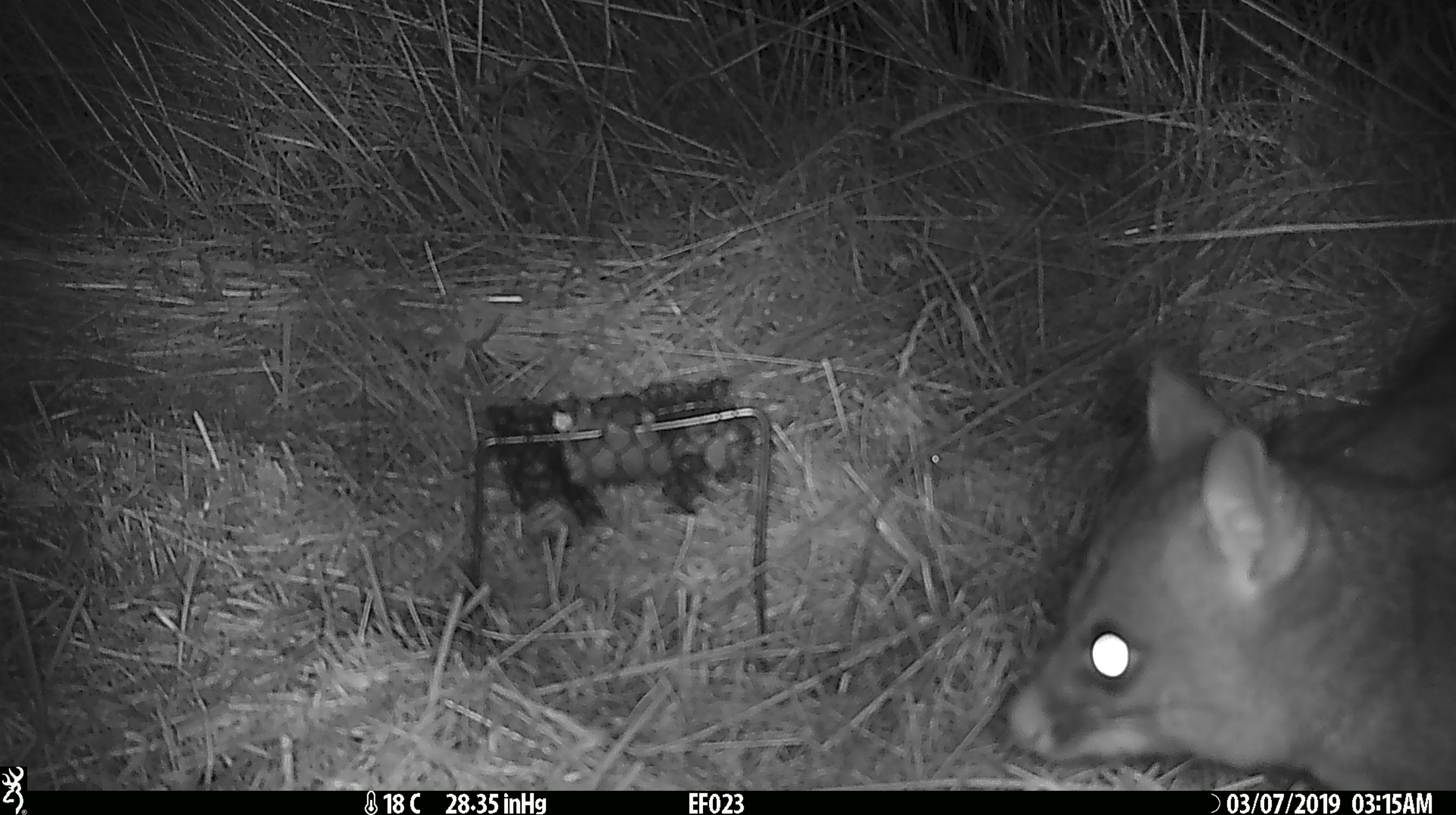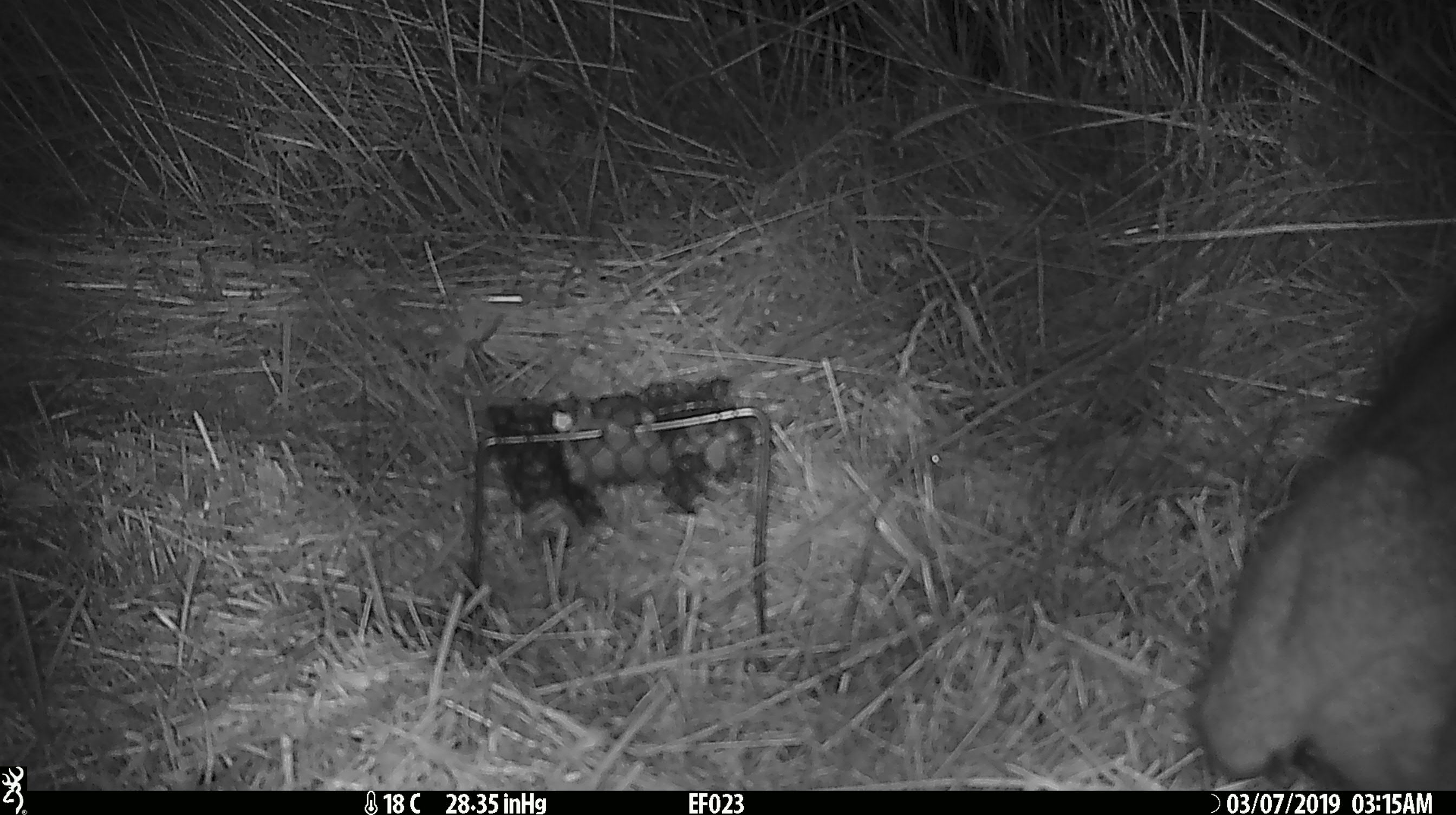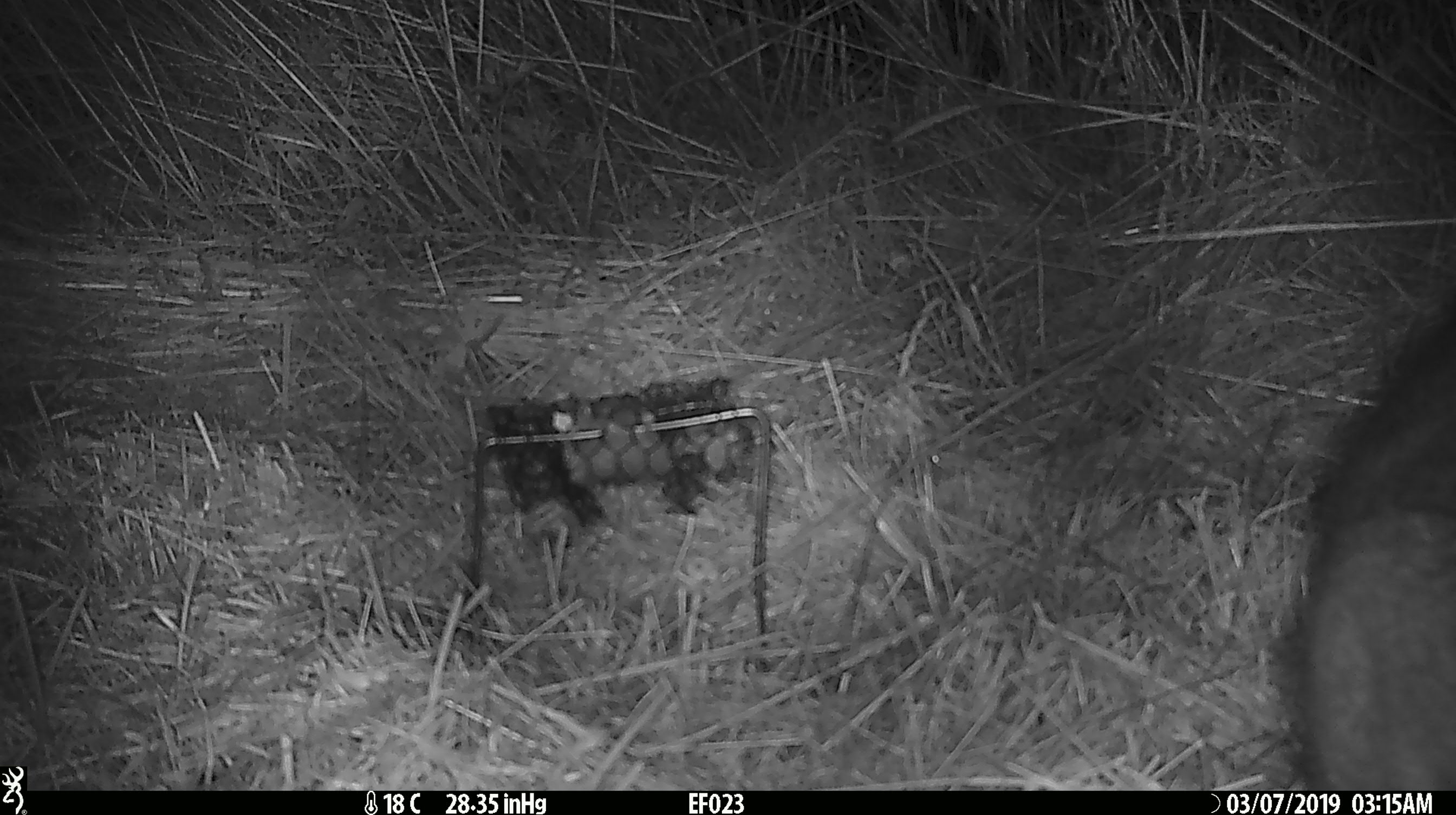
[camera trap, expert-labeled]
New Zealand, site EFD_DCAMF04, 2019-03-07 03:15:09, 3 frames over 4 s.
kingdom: Animalia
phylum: Chordata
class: Mammalia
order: Diprotodontia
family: Phalangeridae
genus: Trichosurus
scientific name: Trichosurus vulpecula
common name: common brushtail possum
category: possum